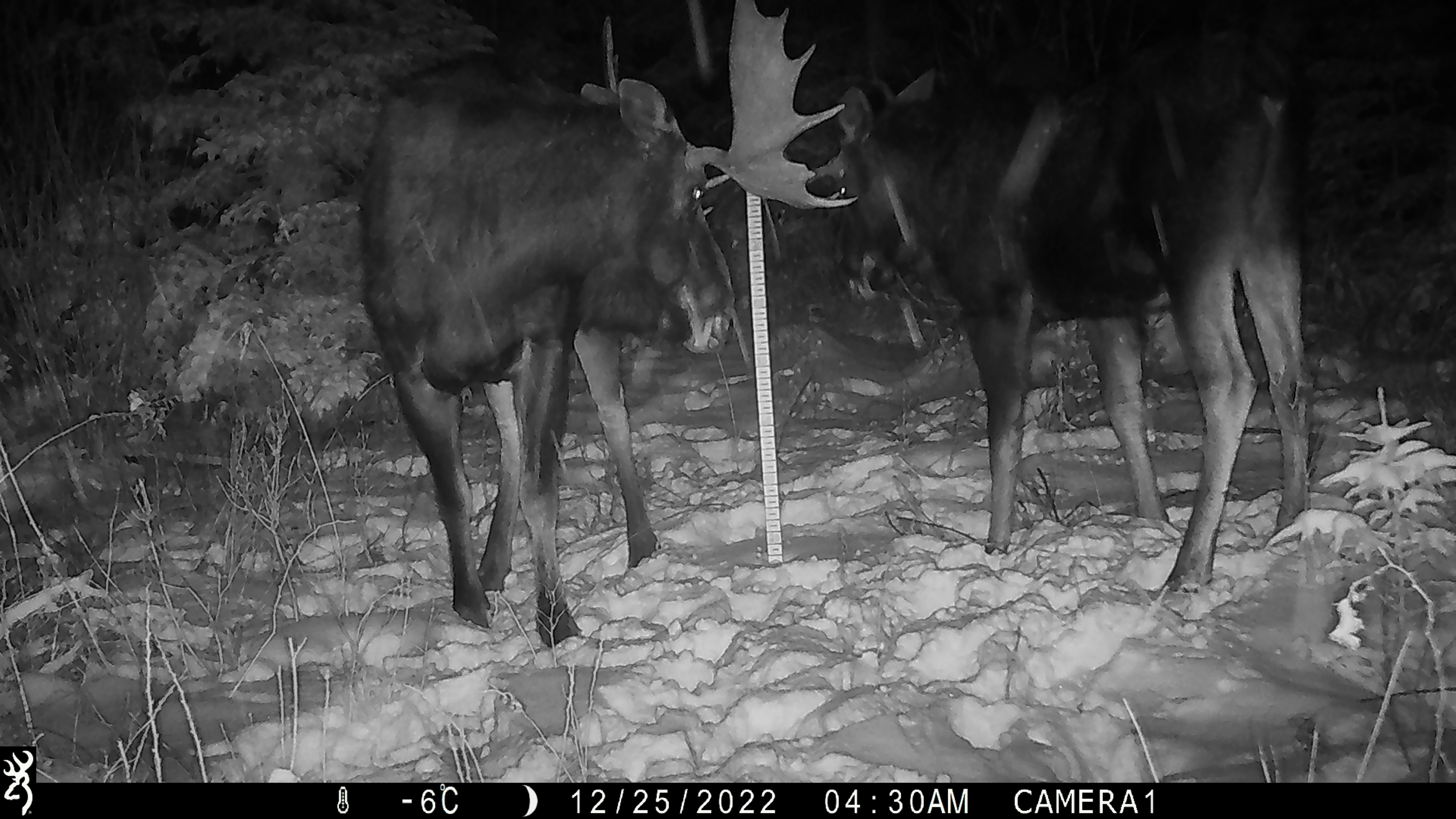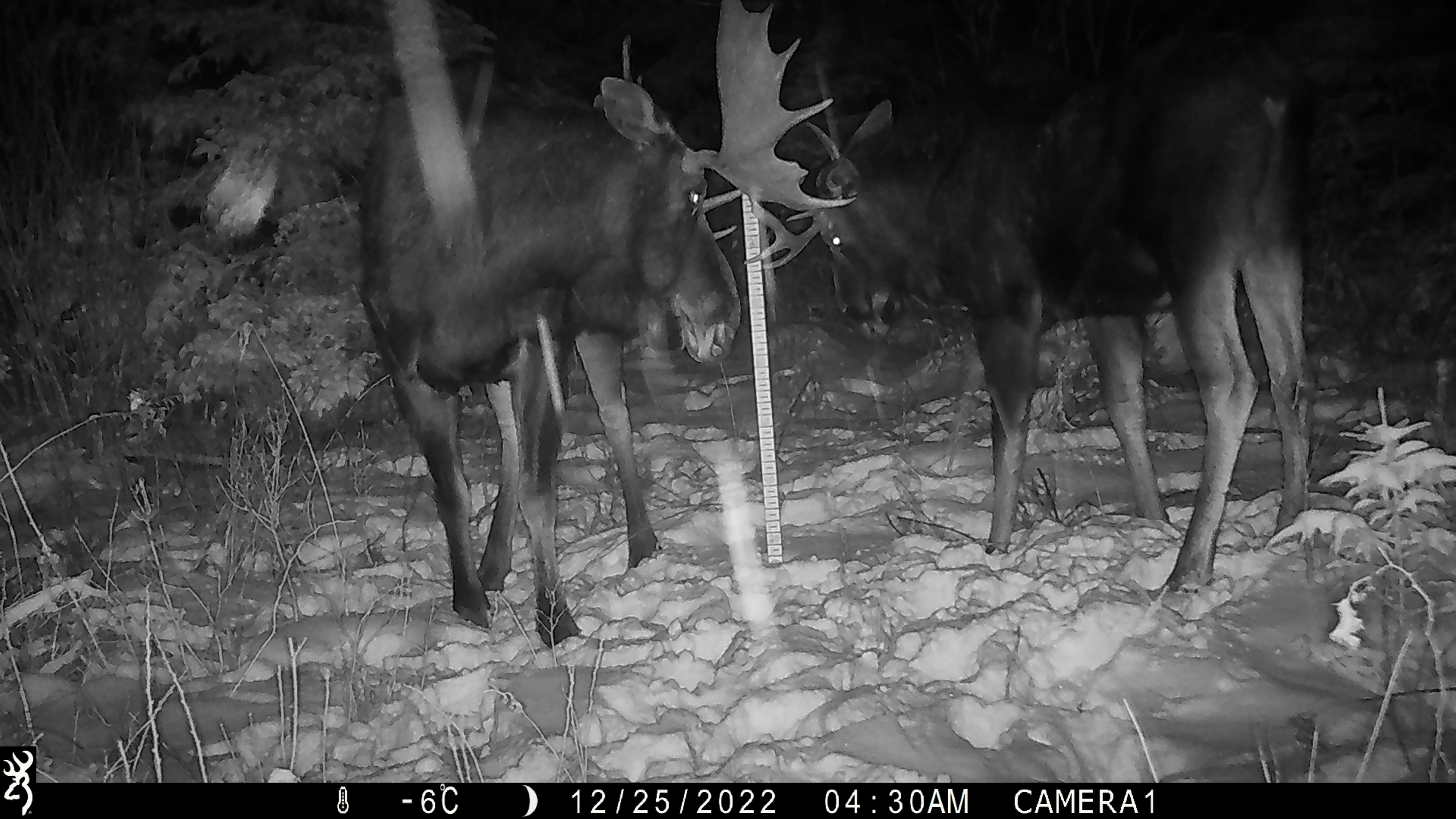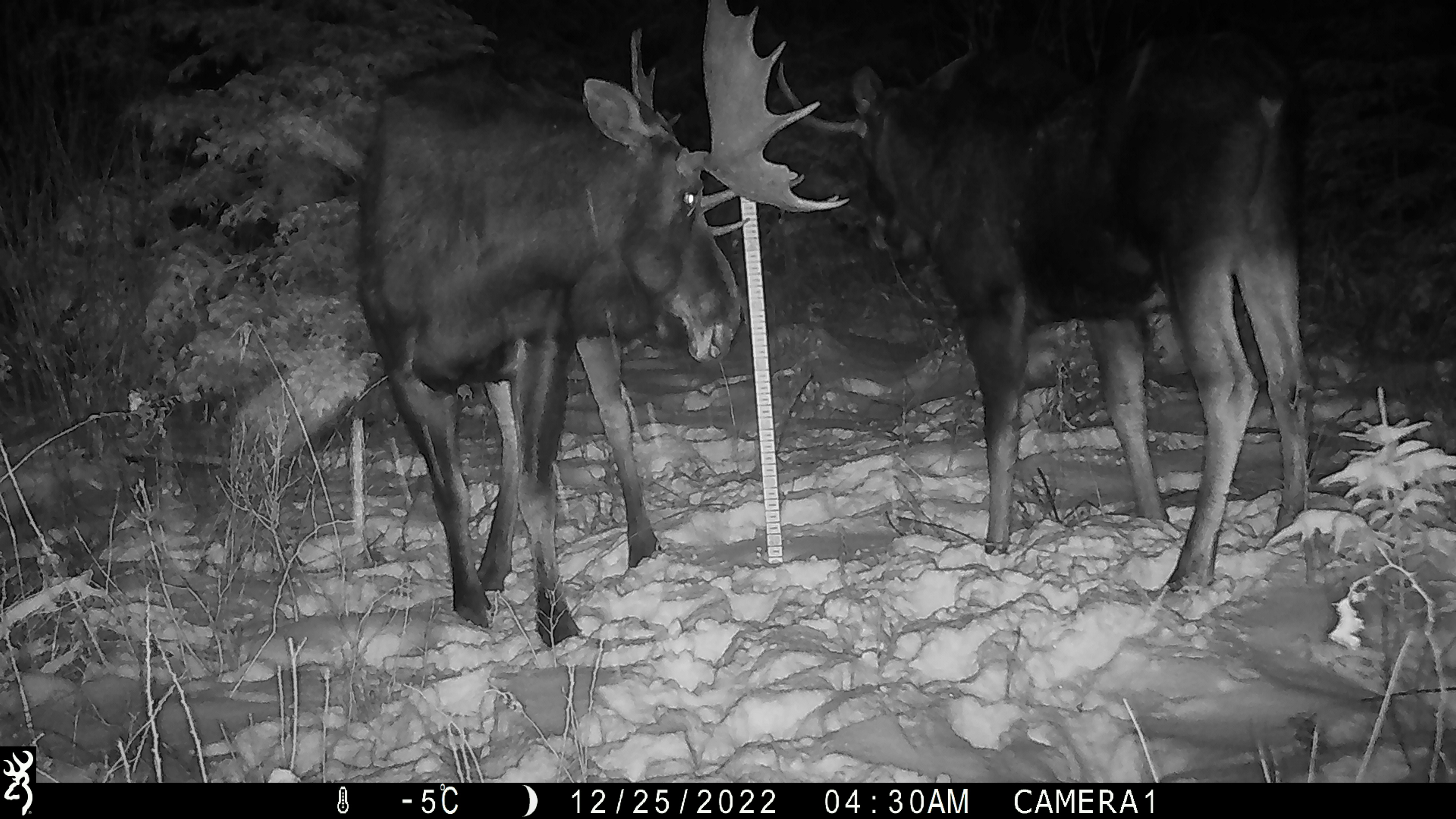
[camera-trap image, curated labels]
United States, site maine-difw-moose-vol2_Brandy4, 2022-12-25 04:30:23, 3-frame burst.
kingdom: Animalia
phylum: Chordata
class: Mammalia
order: Artiodactyla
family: Cervidae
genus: Alces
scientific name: Alces alces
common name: moose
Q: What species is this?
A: Moose (Alces alces).